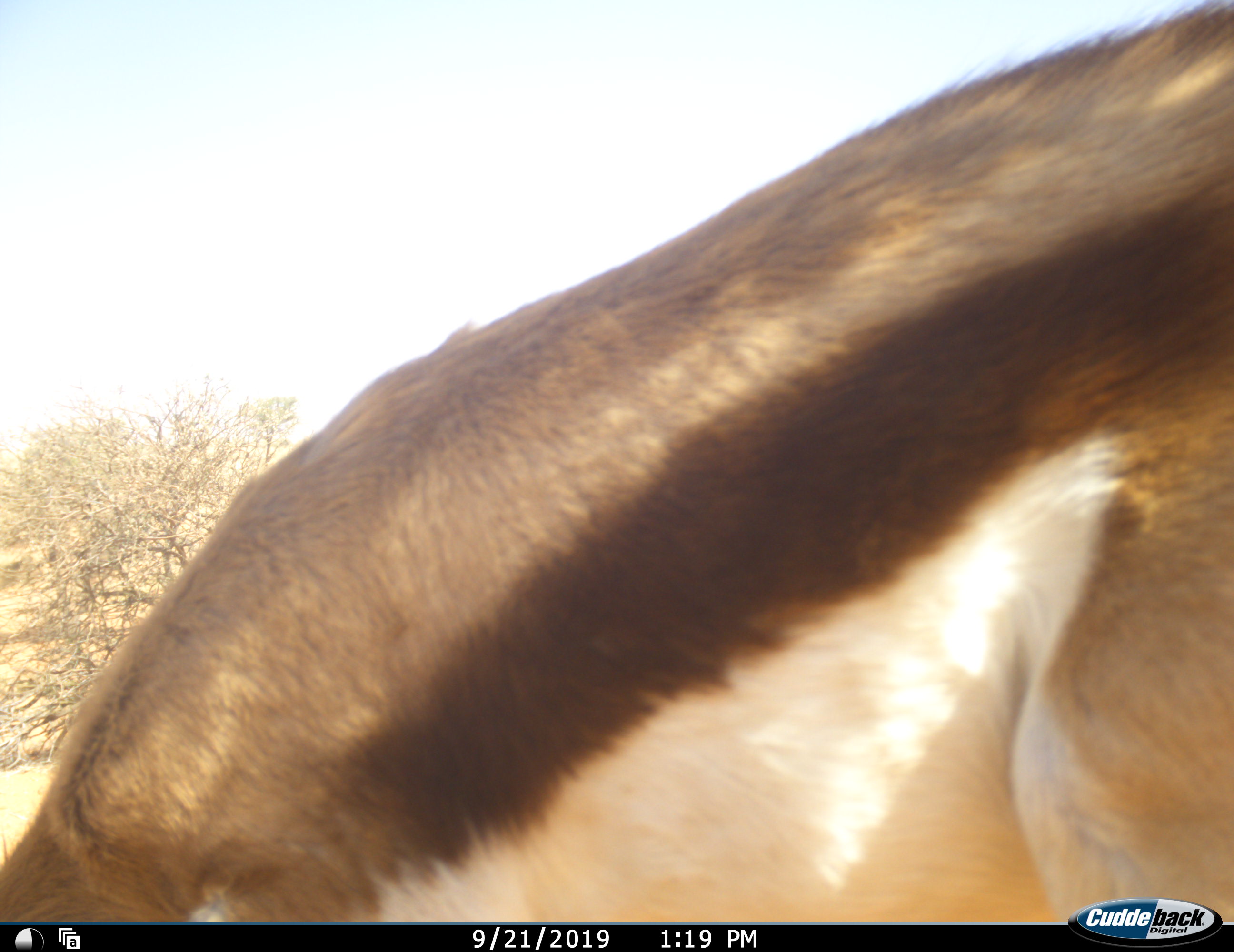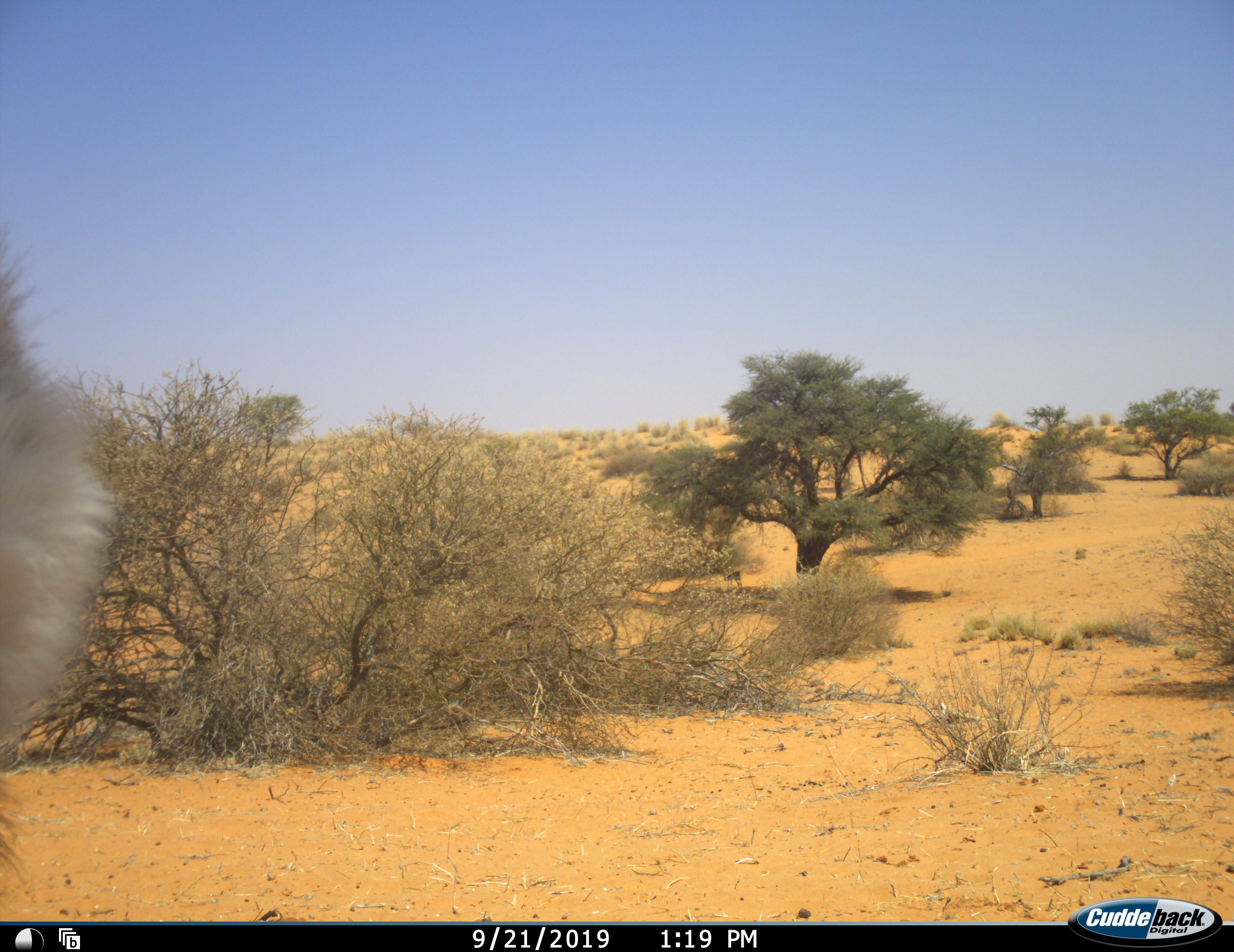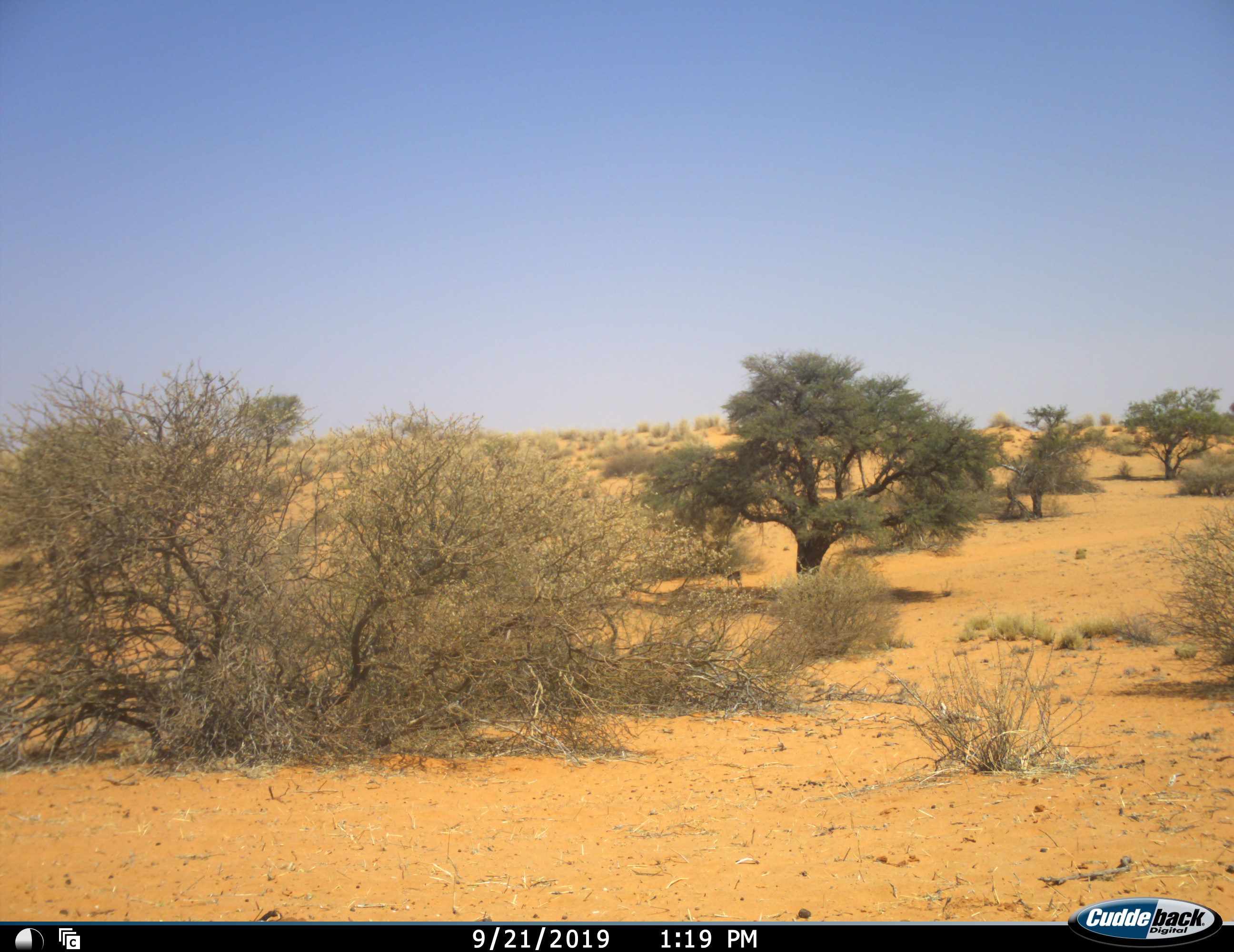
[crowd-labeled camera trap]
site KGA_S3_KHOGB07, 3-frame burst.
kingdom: Animalia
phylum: Chordata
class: Mammalia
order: Artiodactyla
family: Bovidae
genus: Antidorcas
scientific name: Antidorcas marsupialis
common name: springbok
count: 1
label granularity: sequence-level